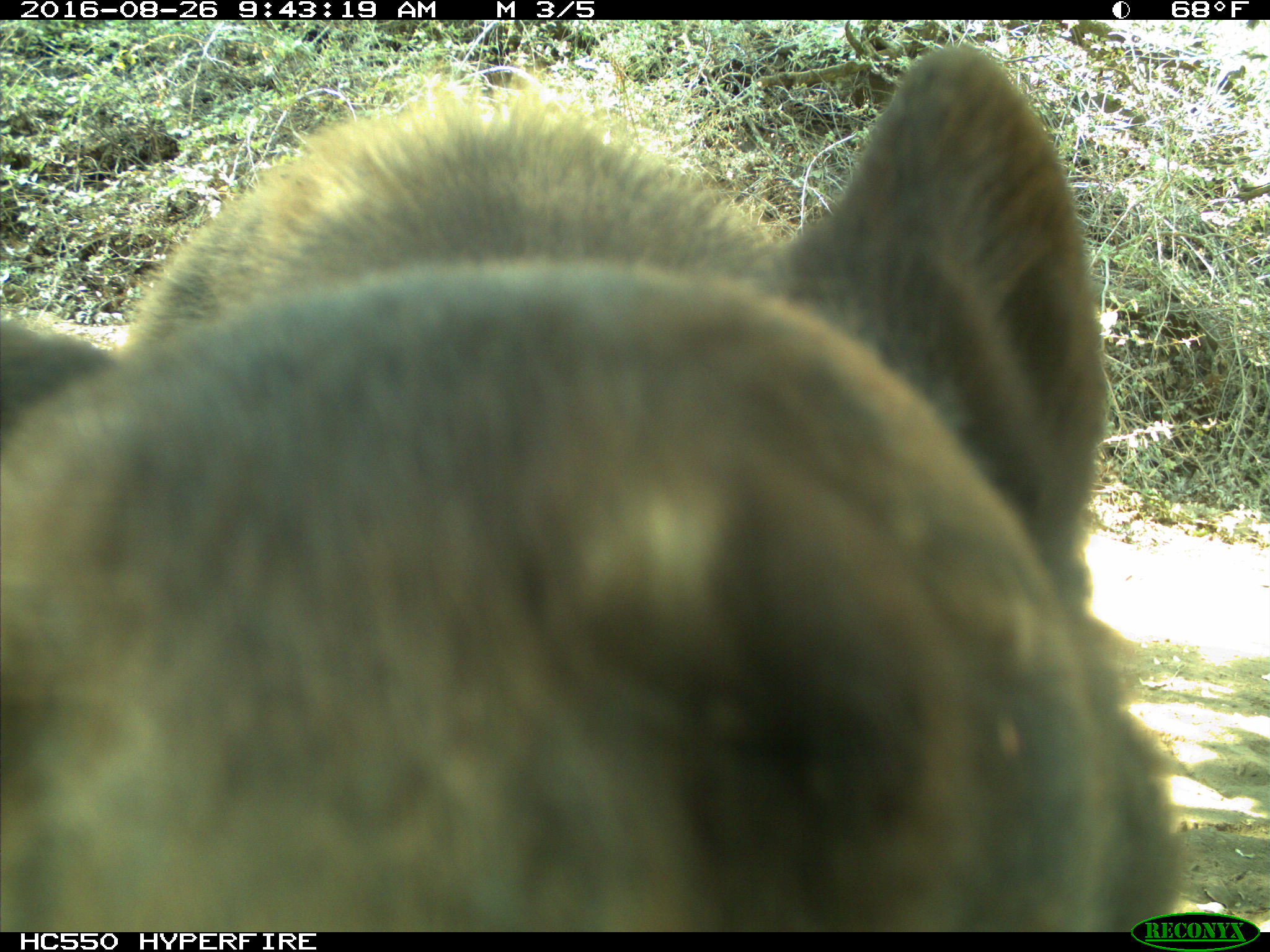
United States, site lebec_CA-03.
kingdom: Animalia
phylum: Chordata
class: Mammalia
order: Carnivora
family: Ursidae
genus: Ursus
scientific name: Ursus americanus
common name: american black bear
Ursus americanus (american black bear).